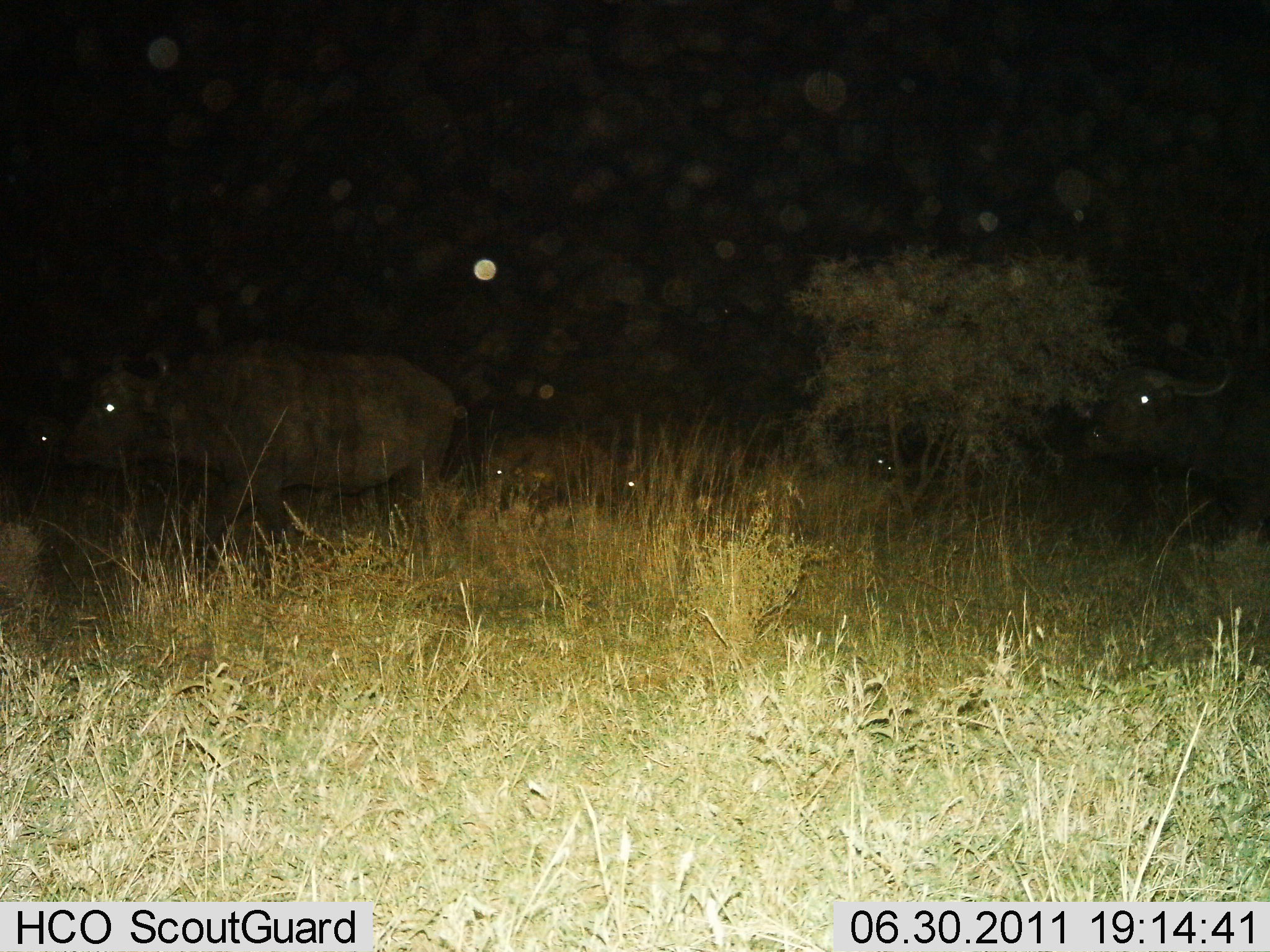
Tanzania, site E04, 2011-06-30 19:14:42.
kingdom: Animalia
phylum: Chordata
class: Mammalia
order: Artiodactyla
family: Bovidae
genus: Syncerus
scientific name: Syncerus caffer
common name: cape buffalo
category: buffalo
Buffalo (cape buffalo) (Syncerus caffer), count 4. Behavior (volunteer vote fractions): standing 25%, resting 12%, moving 75%, interacting 0%. Young present (vote fraction): 25%. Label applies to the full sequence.